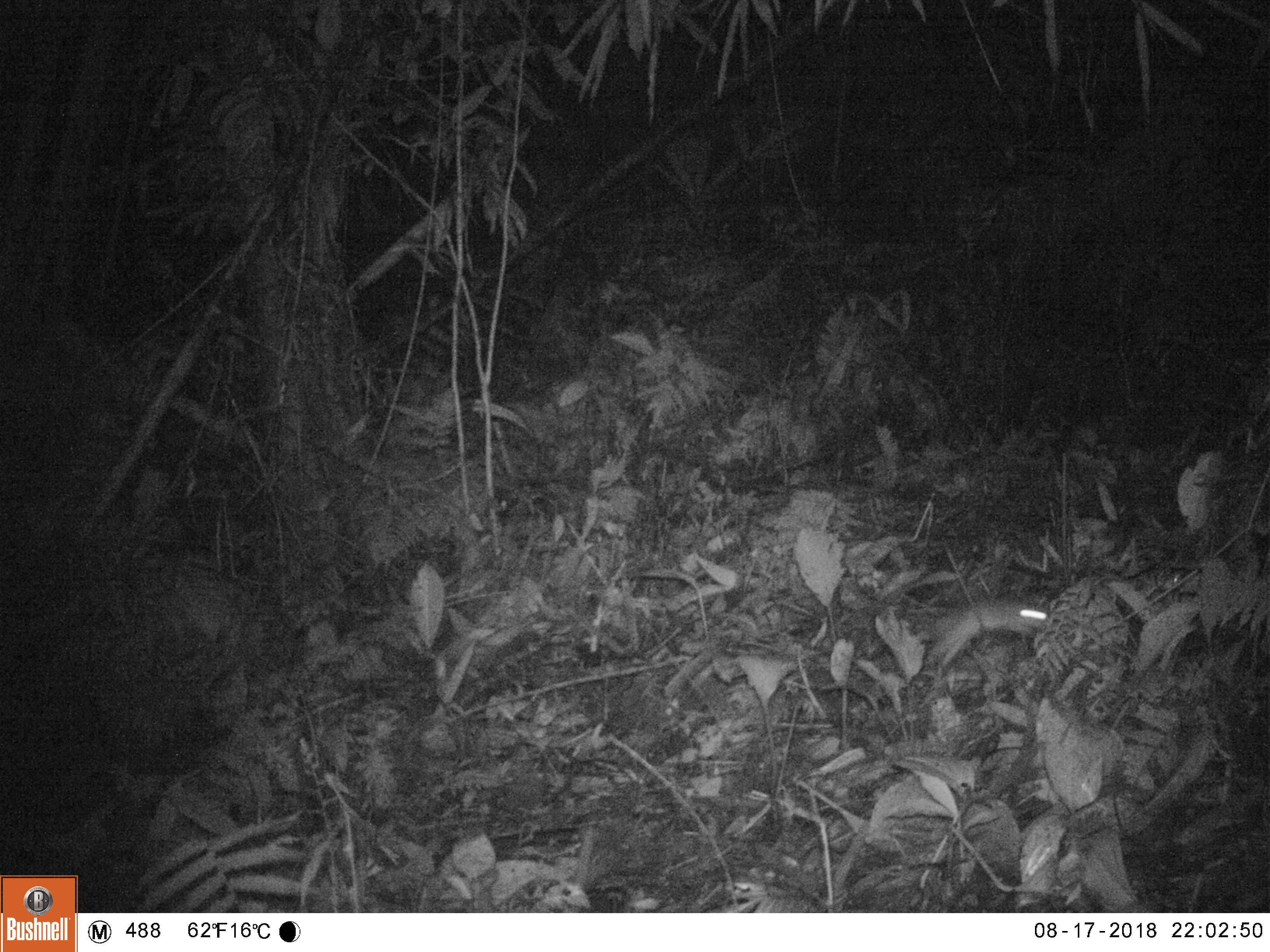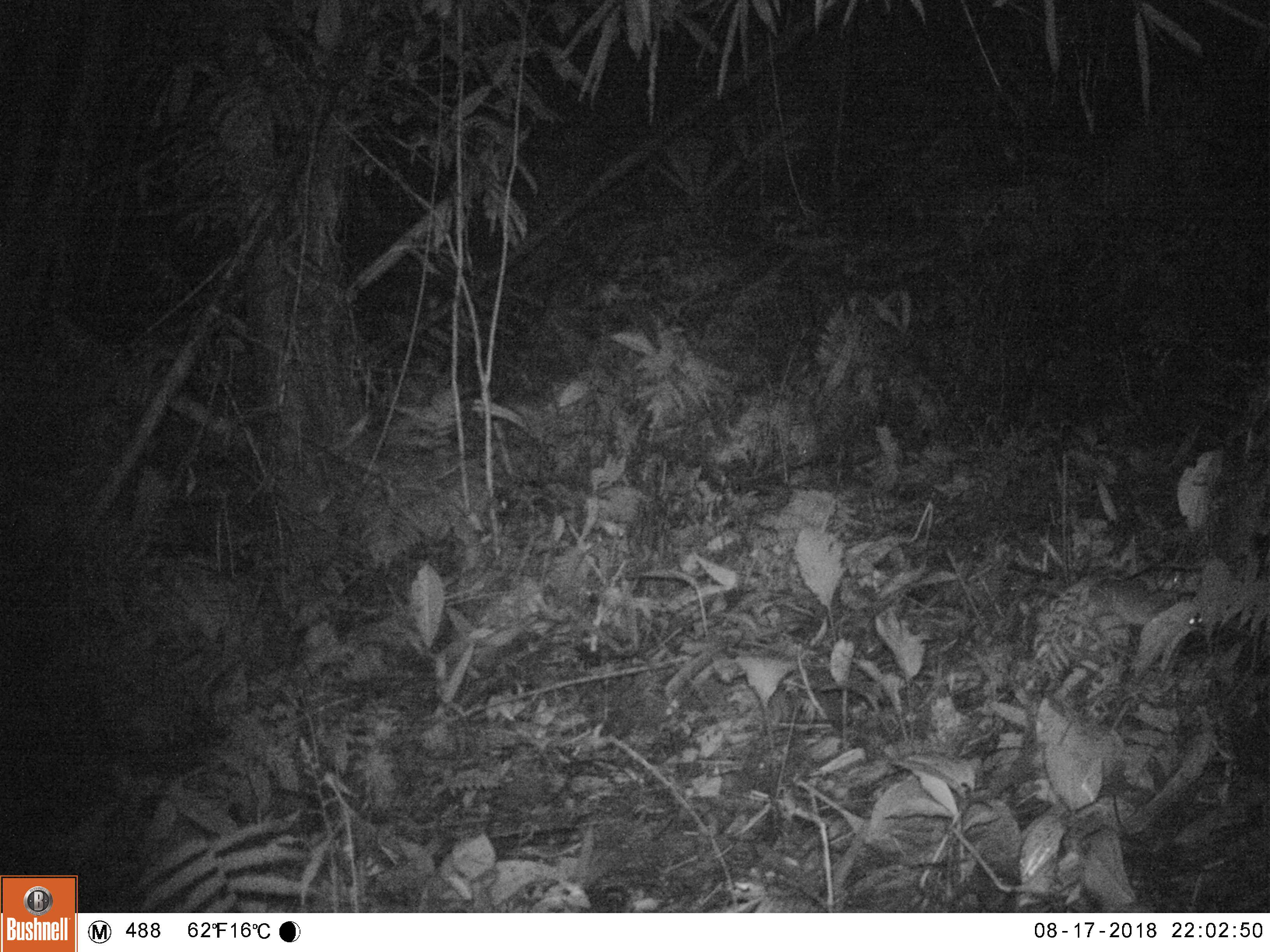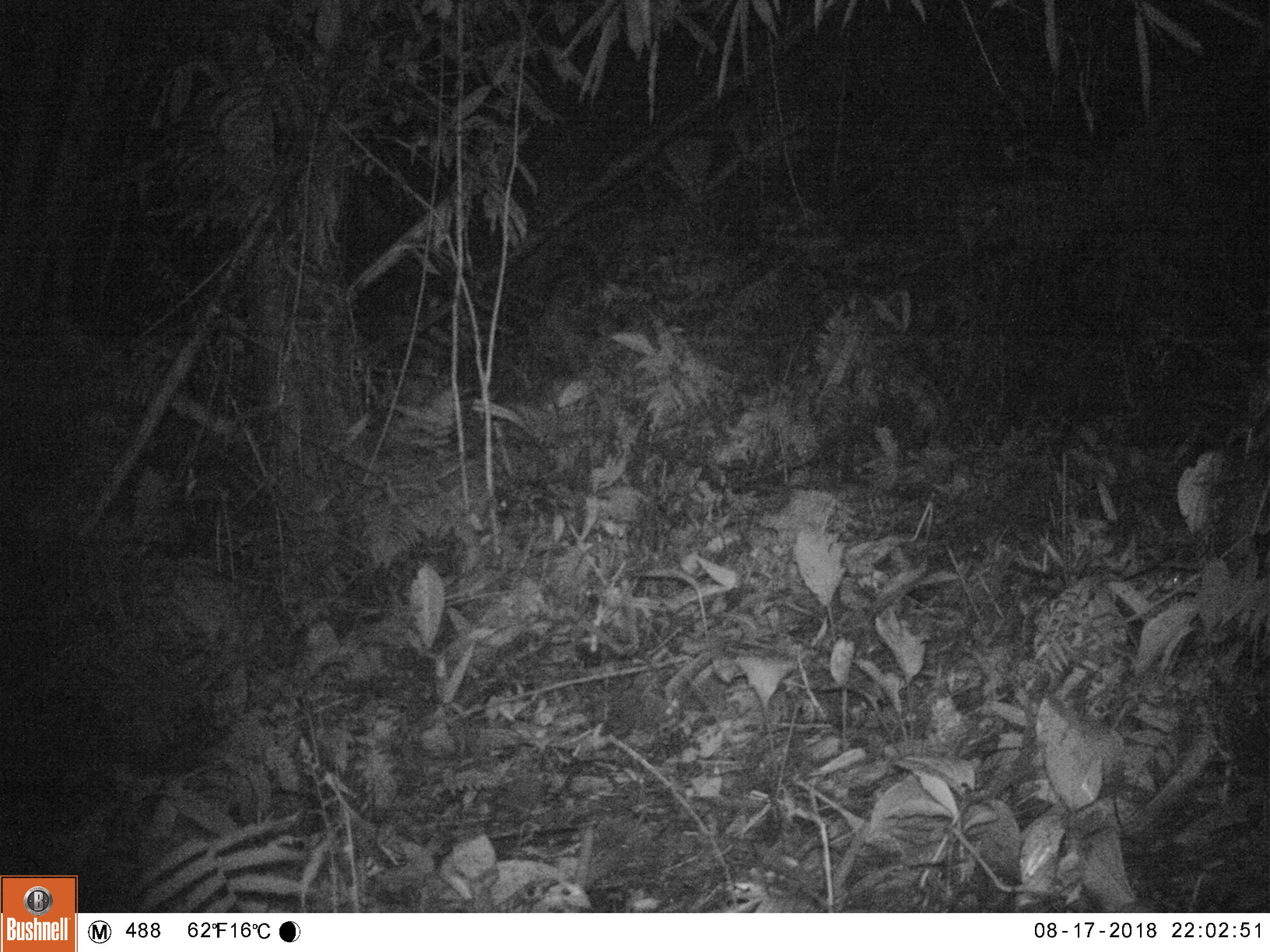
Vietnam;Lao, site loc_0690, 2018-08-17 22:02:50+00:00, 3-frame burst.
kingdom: Animalia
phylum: Chordata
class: Mammalia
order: Rodentia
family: Muridae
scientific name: Muridae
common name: old-world mice and rats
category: unidentified murid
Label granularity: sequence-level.